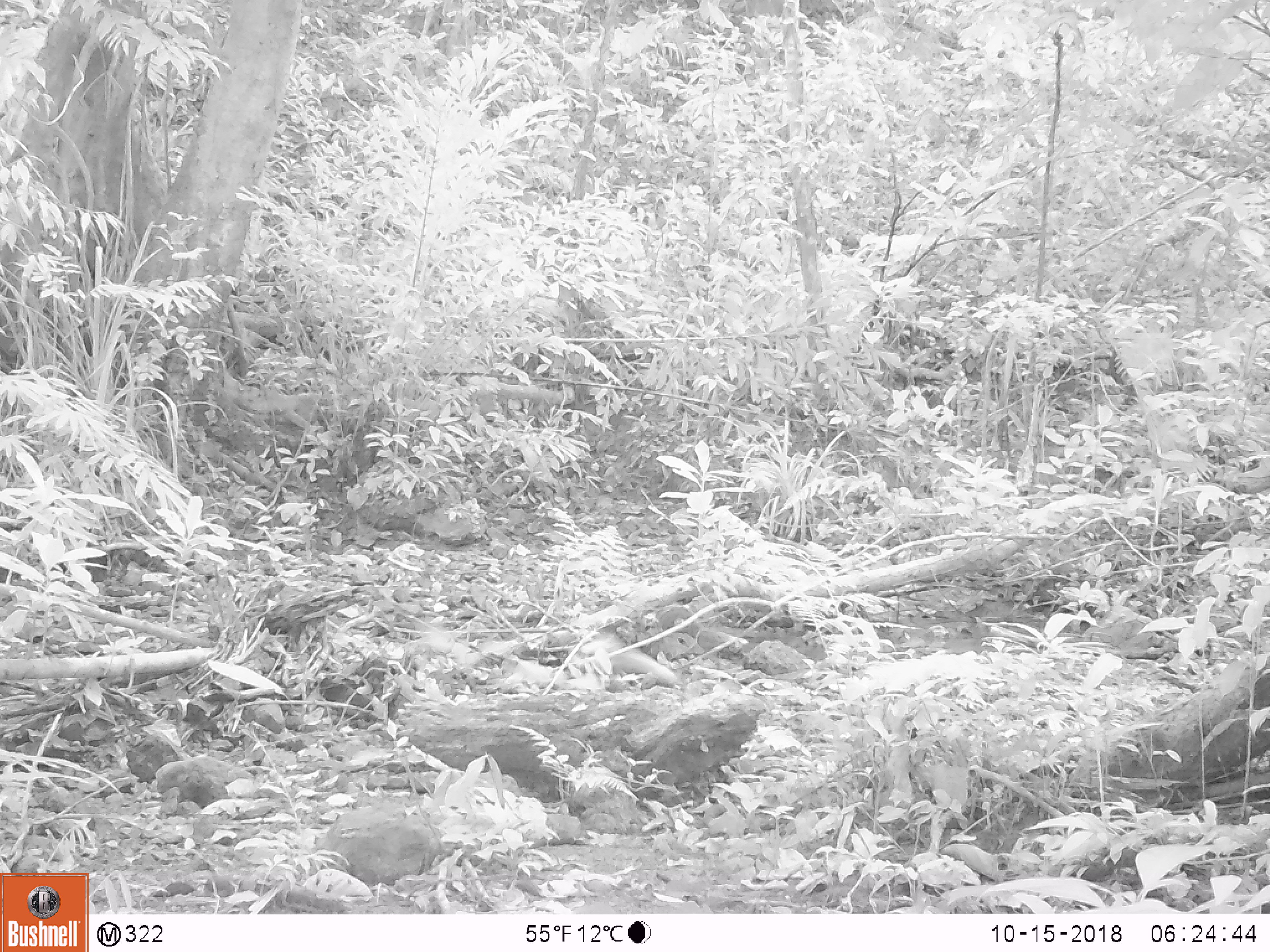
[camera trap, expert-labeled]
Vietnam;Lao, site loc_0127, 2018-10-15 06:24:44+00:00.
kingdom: Animalia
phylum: Chordata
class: Mammalia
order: Carnivora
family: Herpestidae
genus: Urva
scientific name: Urva urva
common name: crab-eating mongoose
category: crab eating mongoose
Crab eating mongoose (crab-eating mongoose) (Urva urva). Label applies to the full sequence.